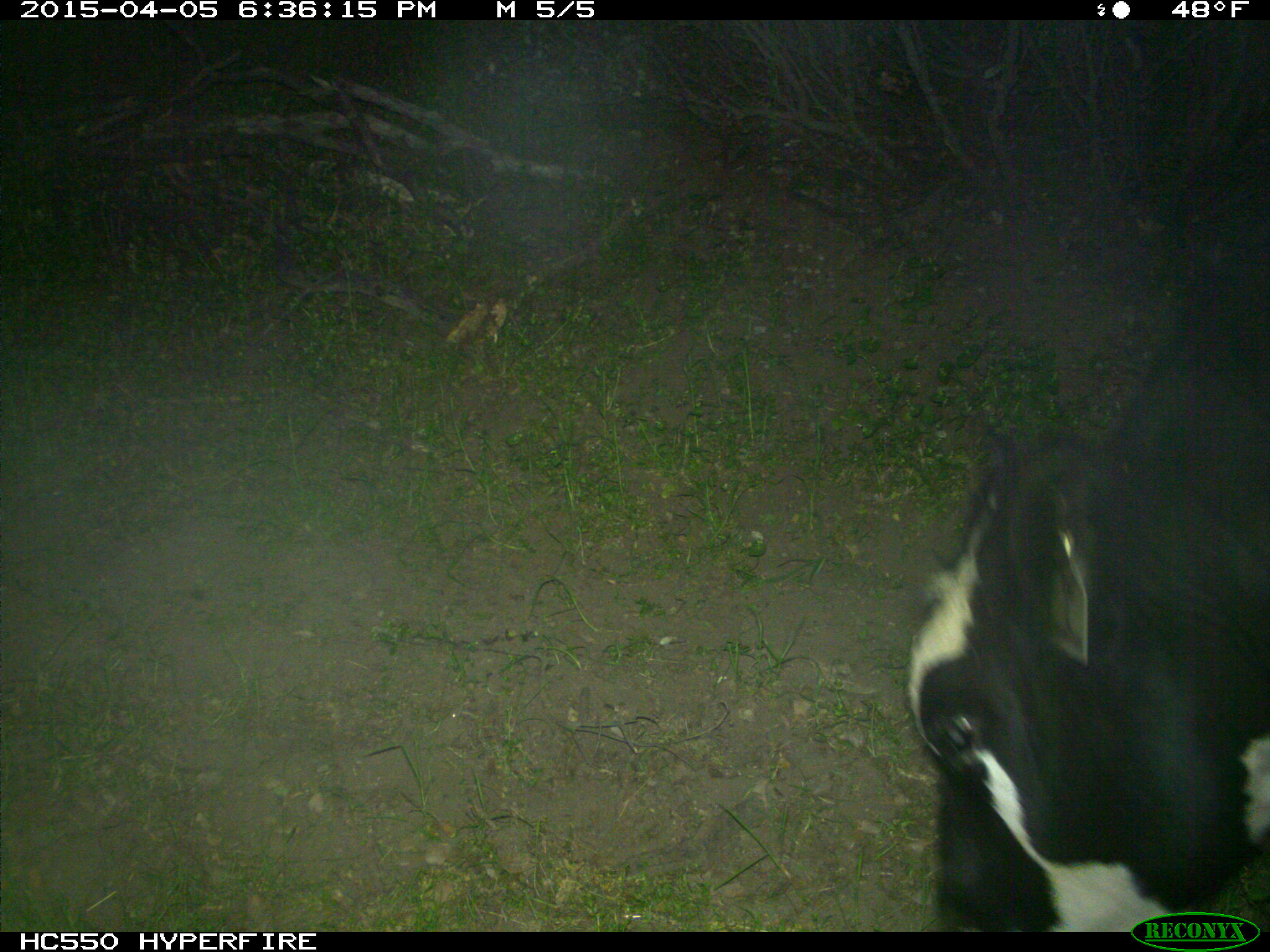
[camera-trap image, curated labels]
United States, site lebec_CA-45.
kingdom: Animalia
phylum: Chordata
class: Mammalia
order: Artiodactyla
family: Bovidae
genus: Bos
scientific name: Bos taurus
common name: domestic cow